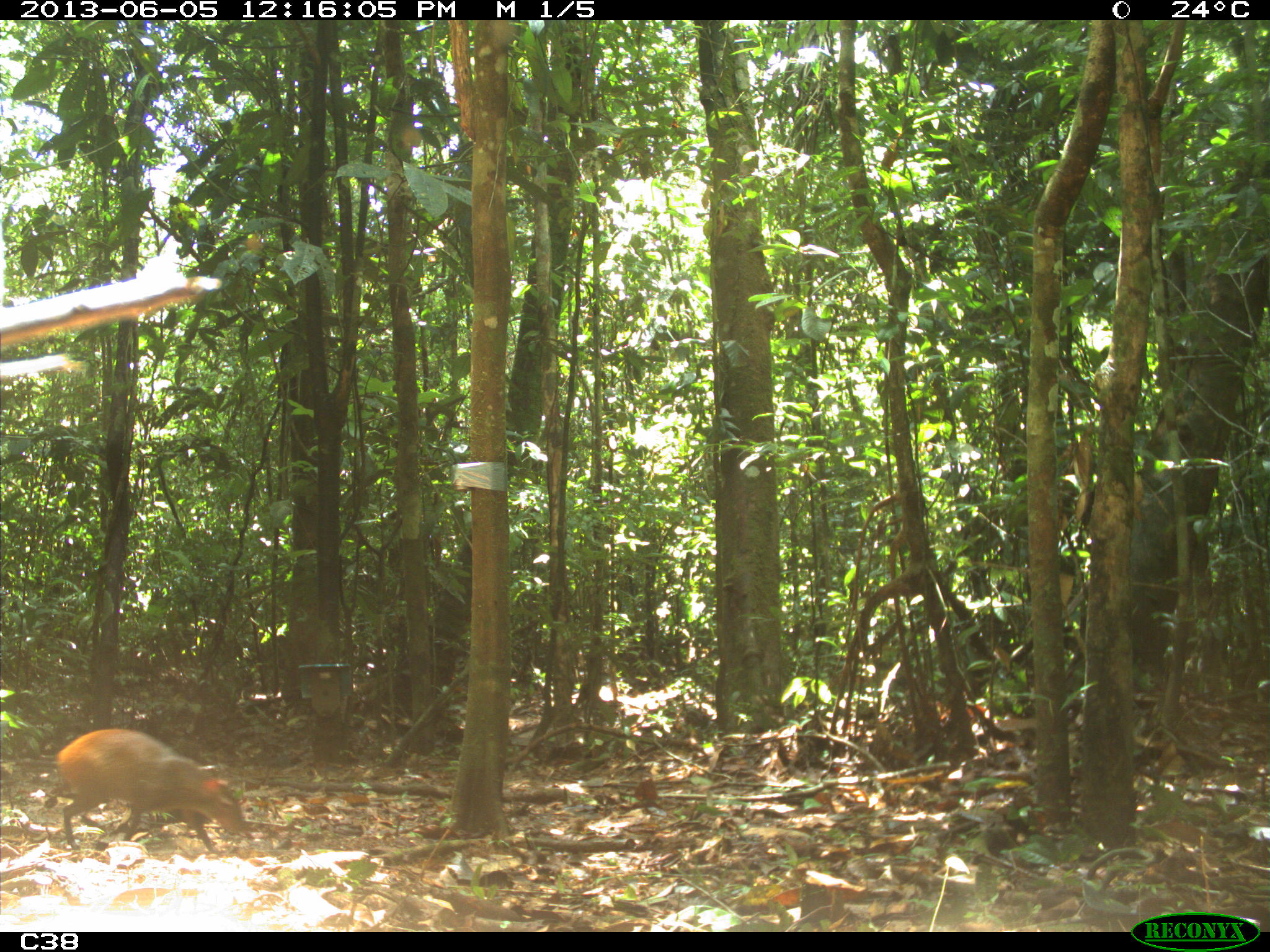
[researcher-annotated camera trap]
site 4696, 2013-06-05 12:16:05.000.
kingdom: Animalia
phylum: Chordata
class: Mammalia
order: Rodentia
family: Dasyproctidae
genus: Dasyprocta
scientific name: Dasyprocta leporina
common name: red-rumped agouti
Dasyprocta leporina (red-rumped agouti), count 1, age adult.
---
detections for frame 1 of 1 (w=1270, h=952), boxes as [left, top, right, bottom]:
dasyprocta leporina: [51, 727, 246, 849]